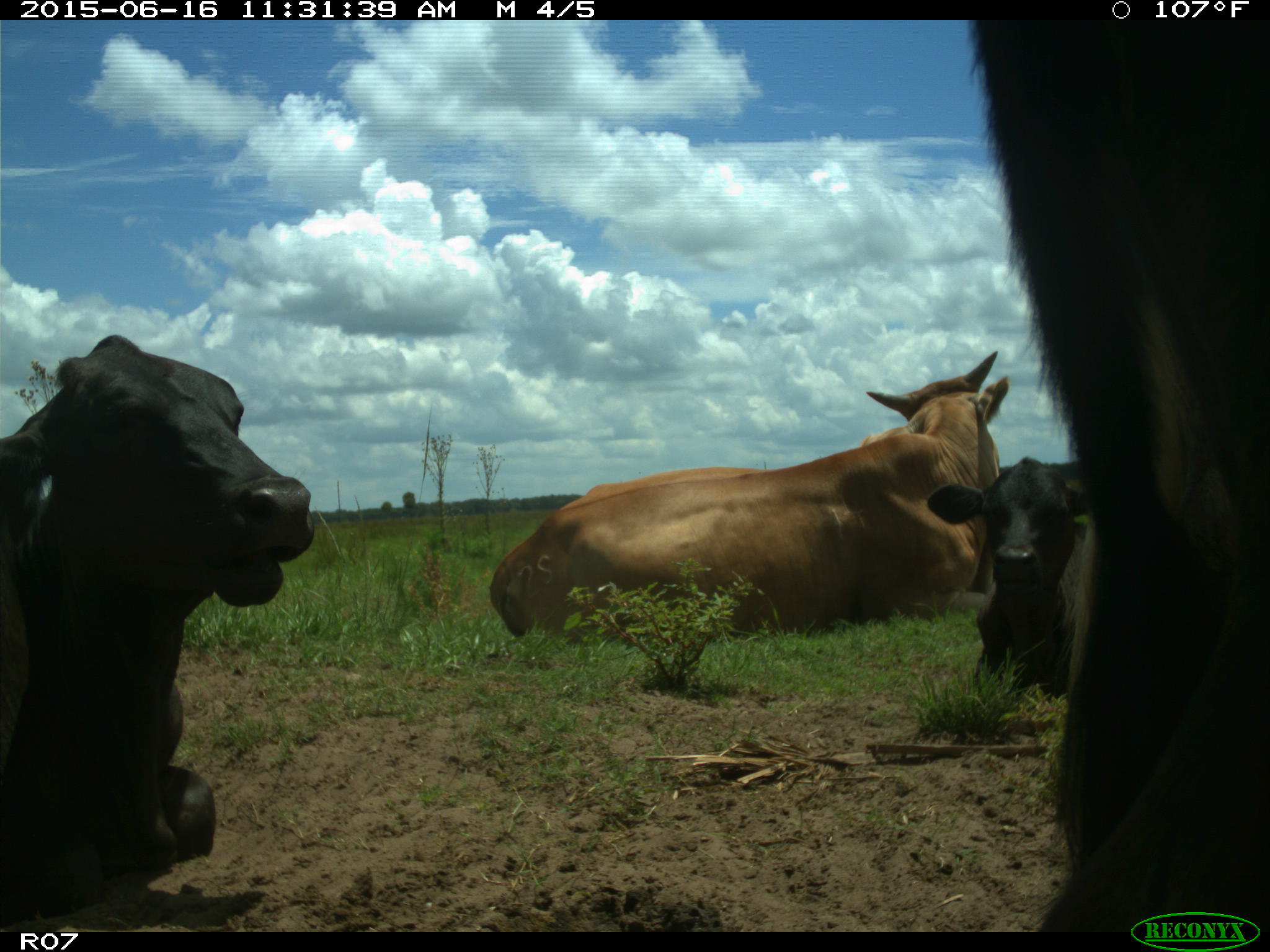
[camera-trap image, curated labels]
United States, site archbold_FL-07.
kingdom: Animalia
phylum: Chordata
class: Mammalia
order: Artiodactyla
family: Bovidae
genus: Bos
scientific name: Bos taurus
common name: domestic cow